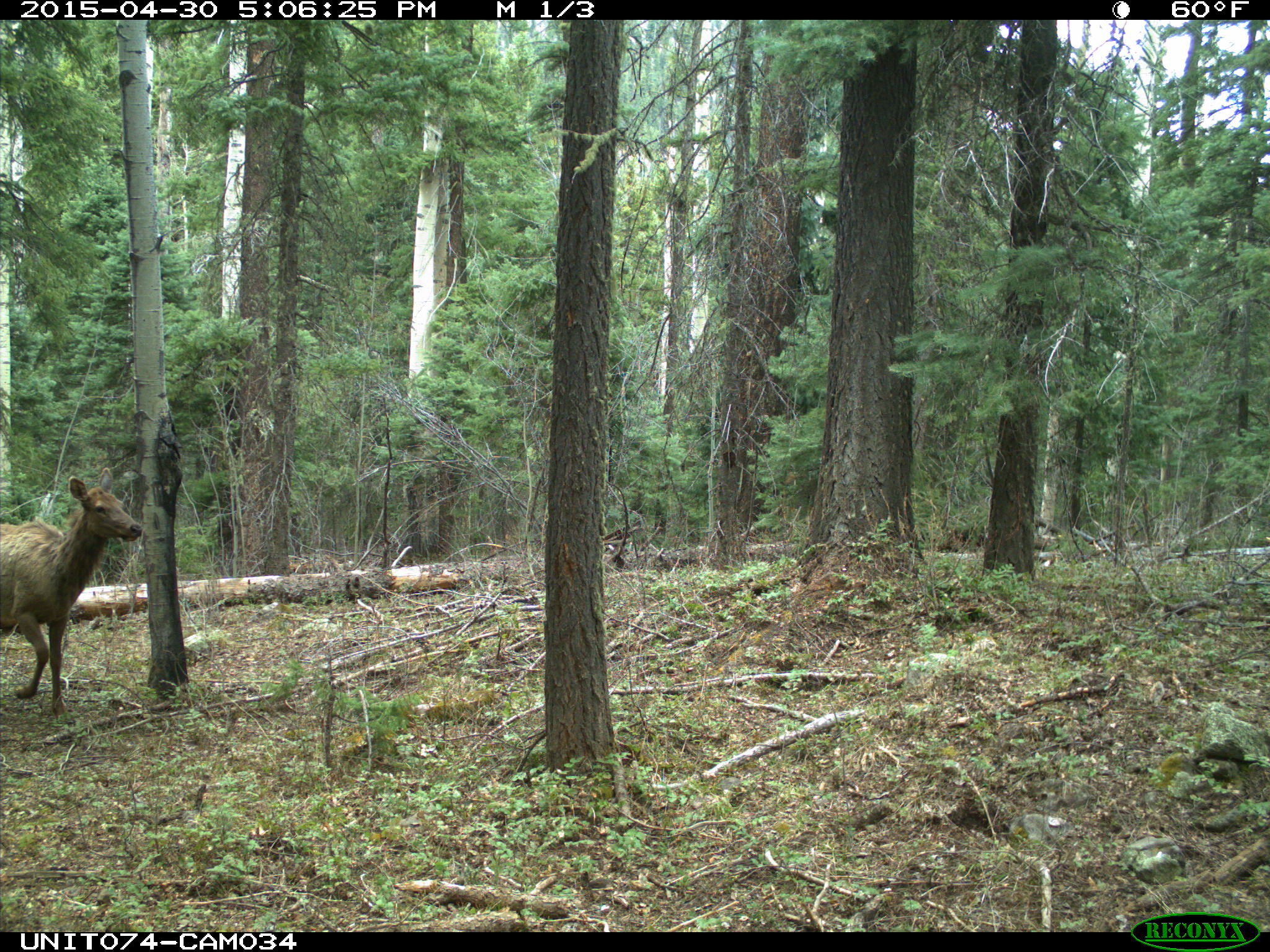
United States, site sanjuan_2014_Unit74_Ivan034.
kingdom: Animalia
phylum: Chordata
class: Mammalia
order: Artiodactyla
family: Cervidae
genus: Cervus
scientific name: Cervus elaphus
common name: red deer